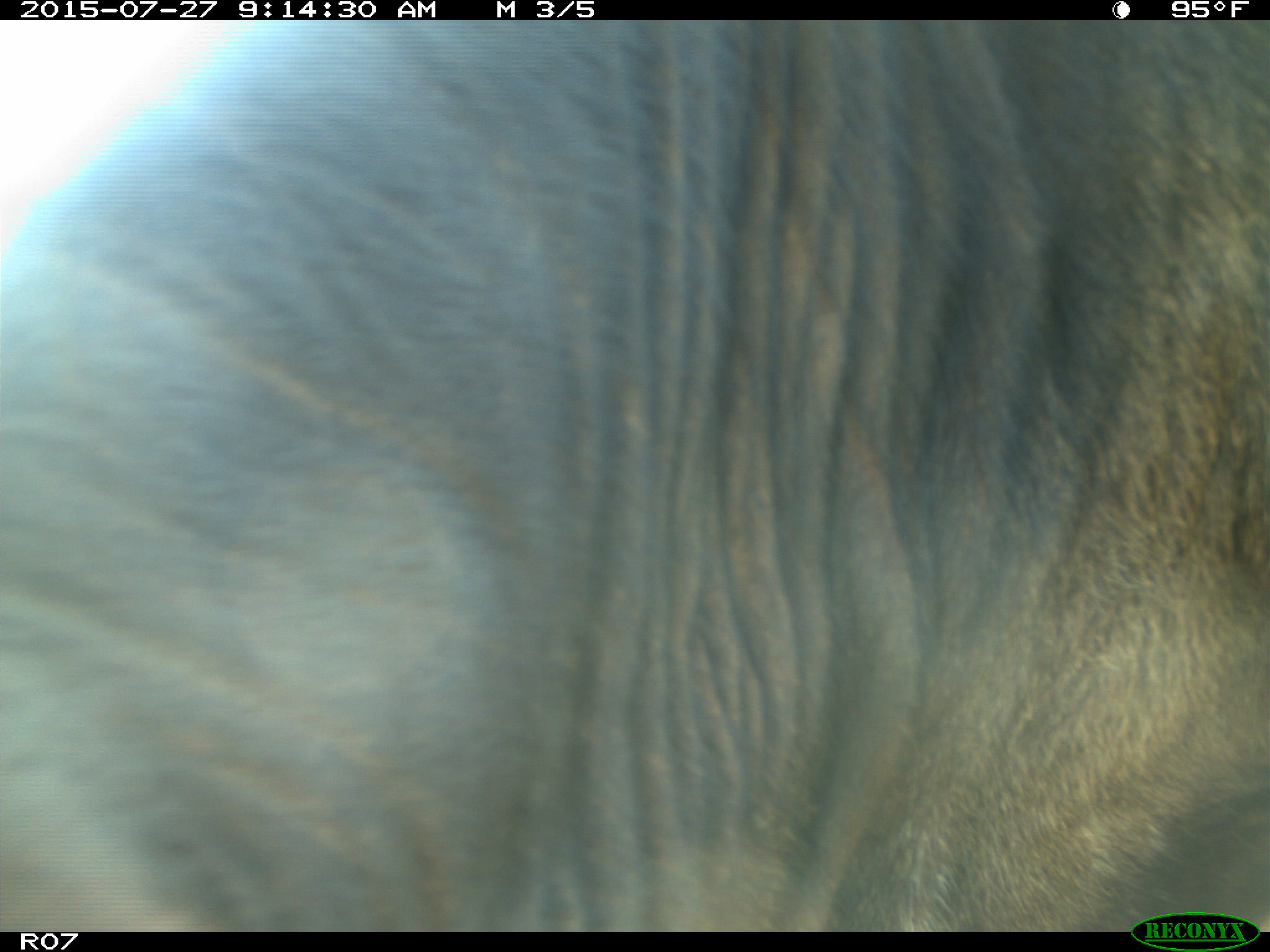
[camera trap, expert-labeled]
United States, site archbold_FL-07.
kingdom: Animalia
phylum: Chordata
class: Mammalia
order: Artiodactyla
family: Bovidae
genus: Bos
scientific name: Bos taurus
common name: domestic cow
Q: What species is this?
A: Bos taurus (domestic cow).